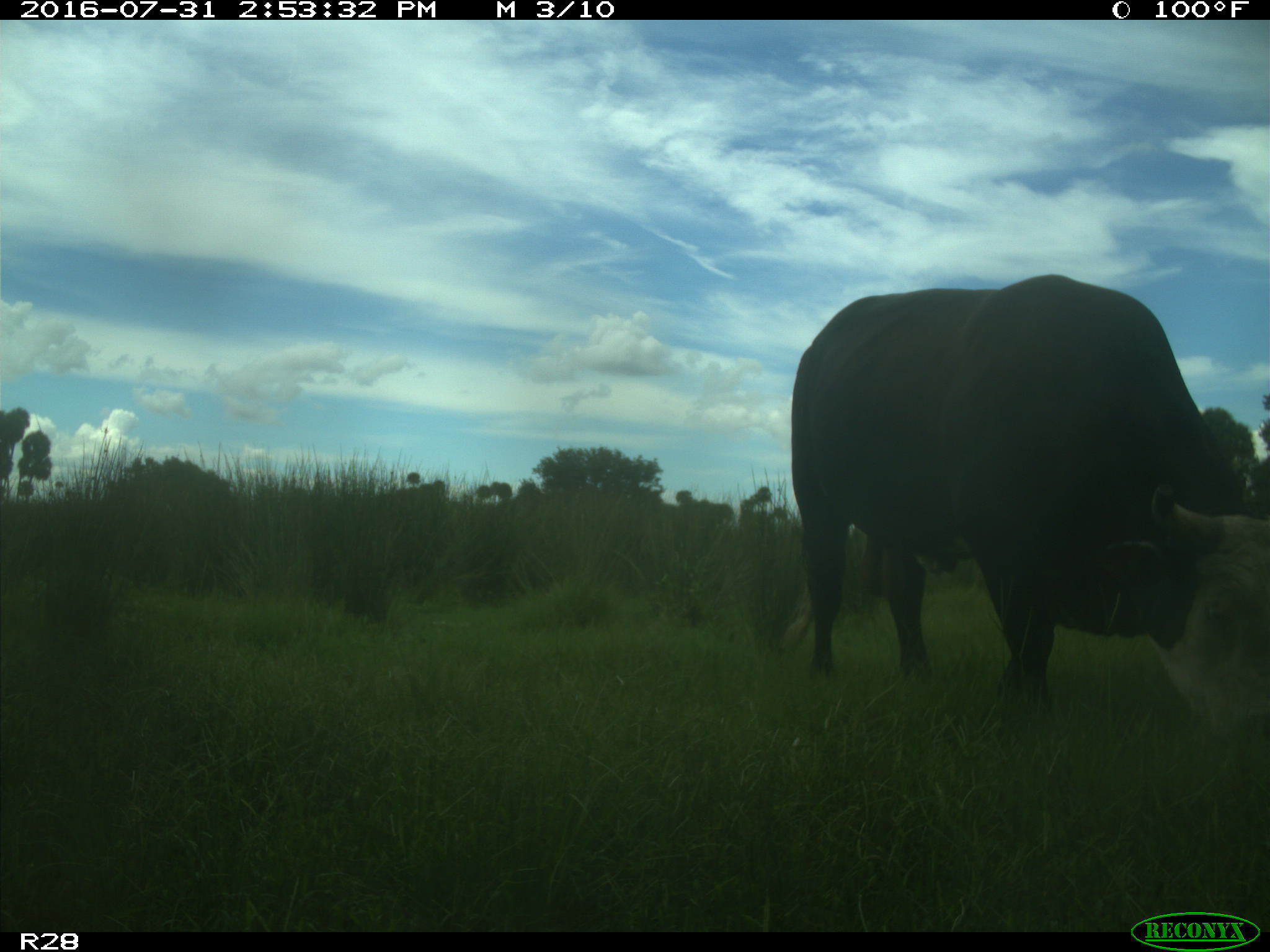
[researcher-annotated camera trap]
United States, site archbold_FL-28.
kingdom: Animalia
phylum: Chordata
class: Mammalia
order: Artiodactyla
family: Bovidae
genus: Bos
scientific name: Bos taurus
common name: domestic cow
Bos taurus (domestic cow).